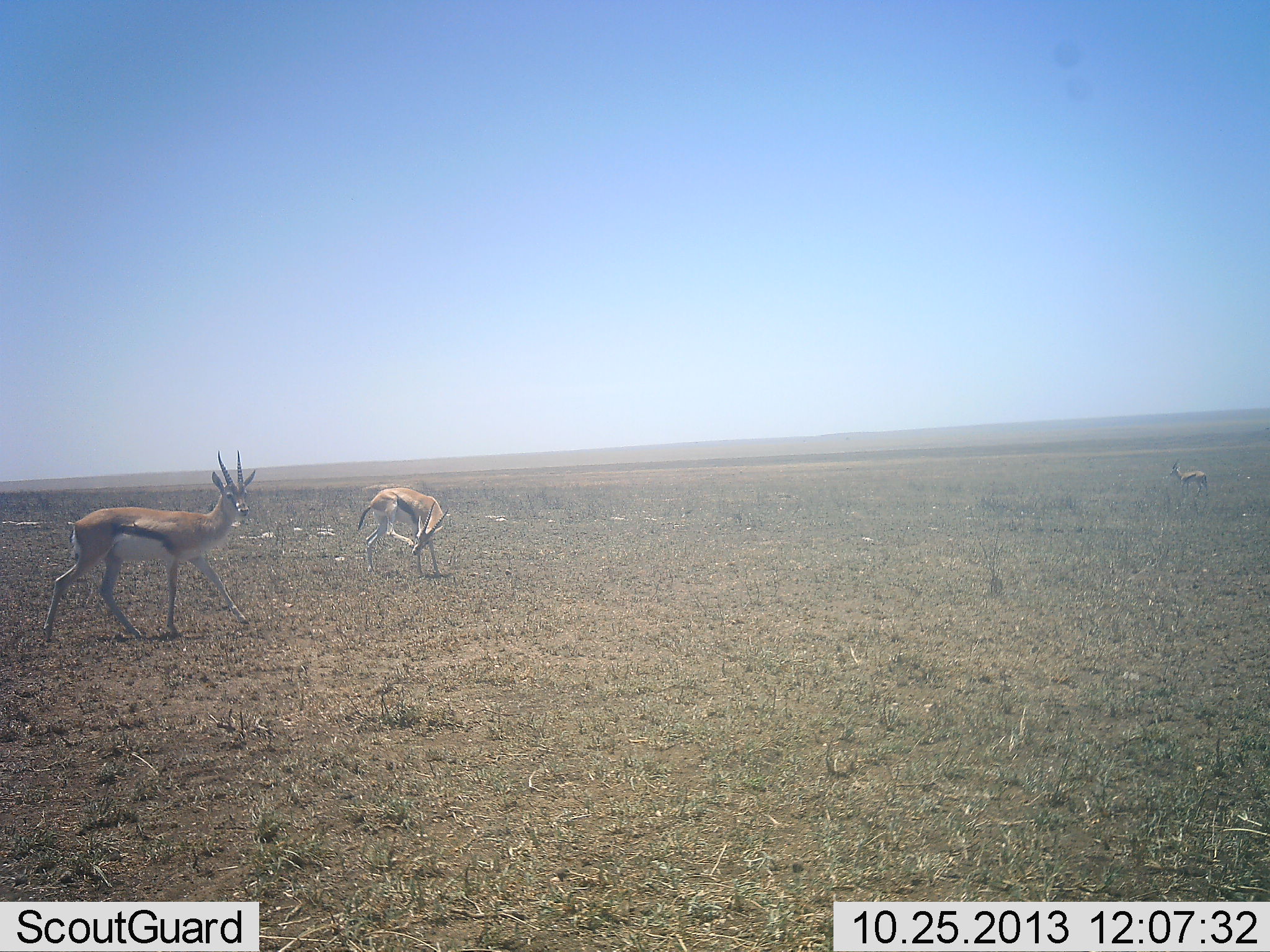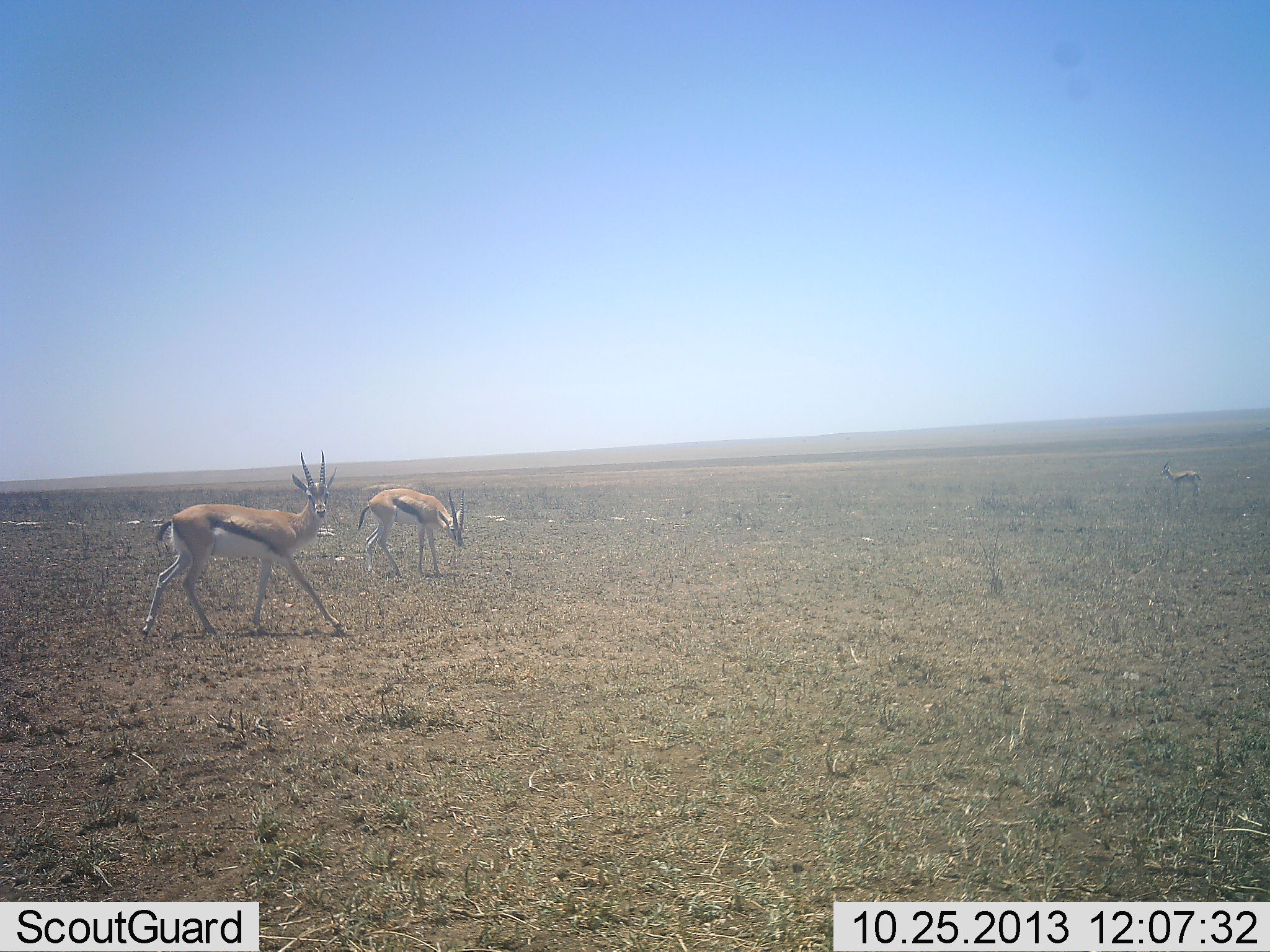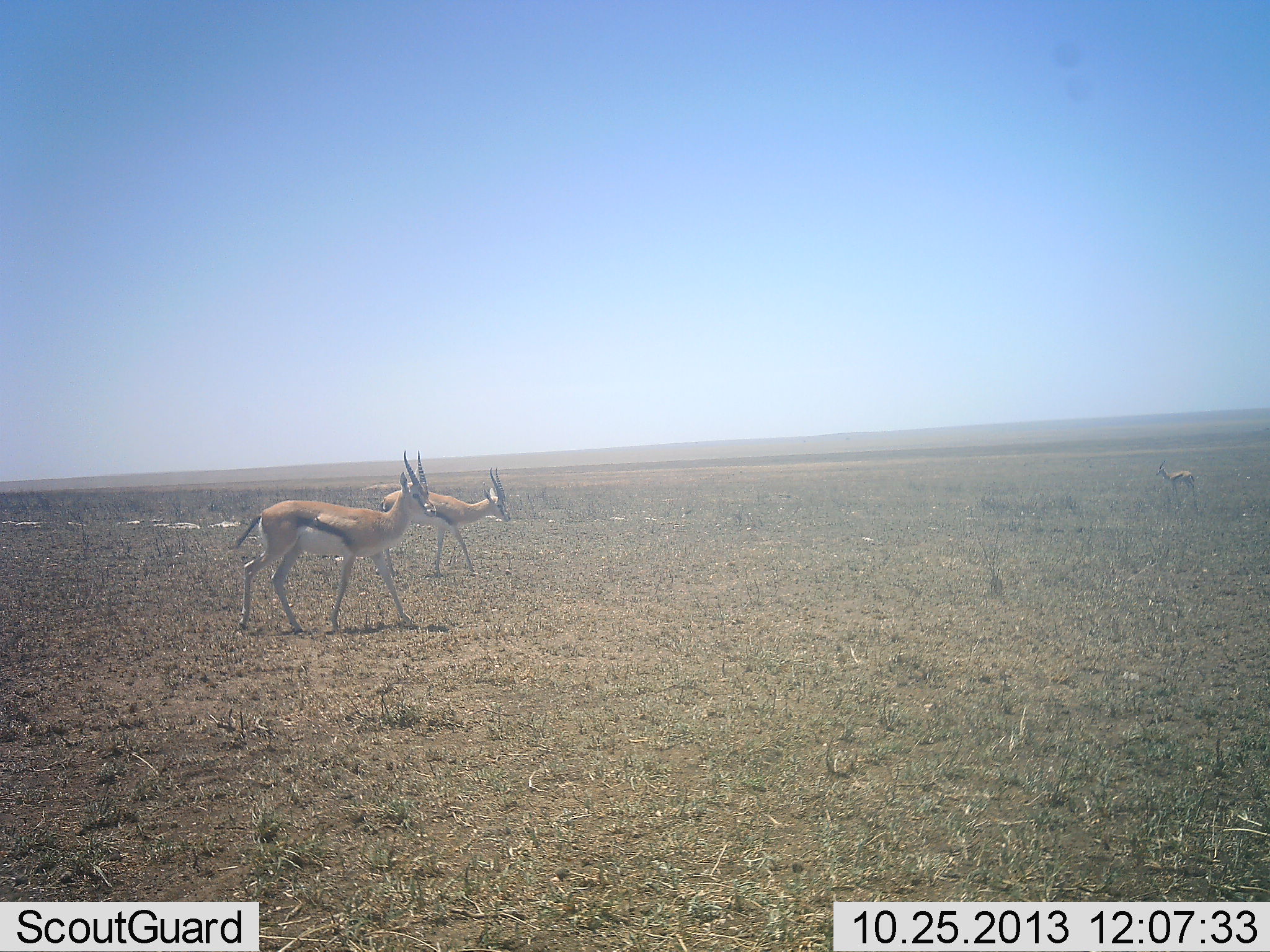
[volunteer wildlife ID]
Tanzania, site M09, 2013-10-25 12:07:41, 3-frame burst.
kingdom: Animalia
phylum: Chordata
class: Mammalia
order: Artiodactyla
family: Bovidae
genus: Eudorcas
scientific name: Eudorcas thomsonii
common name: thomson's gazelle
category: gazellethomsons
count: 3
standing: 69%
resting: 0%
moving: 62%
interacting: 0%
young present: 0%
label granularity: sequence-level